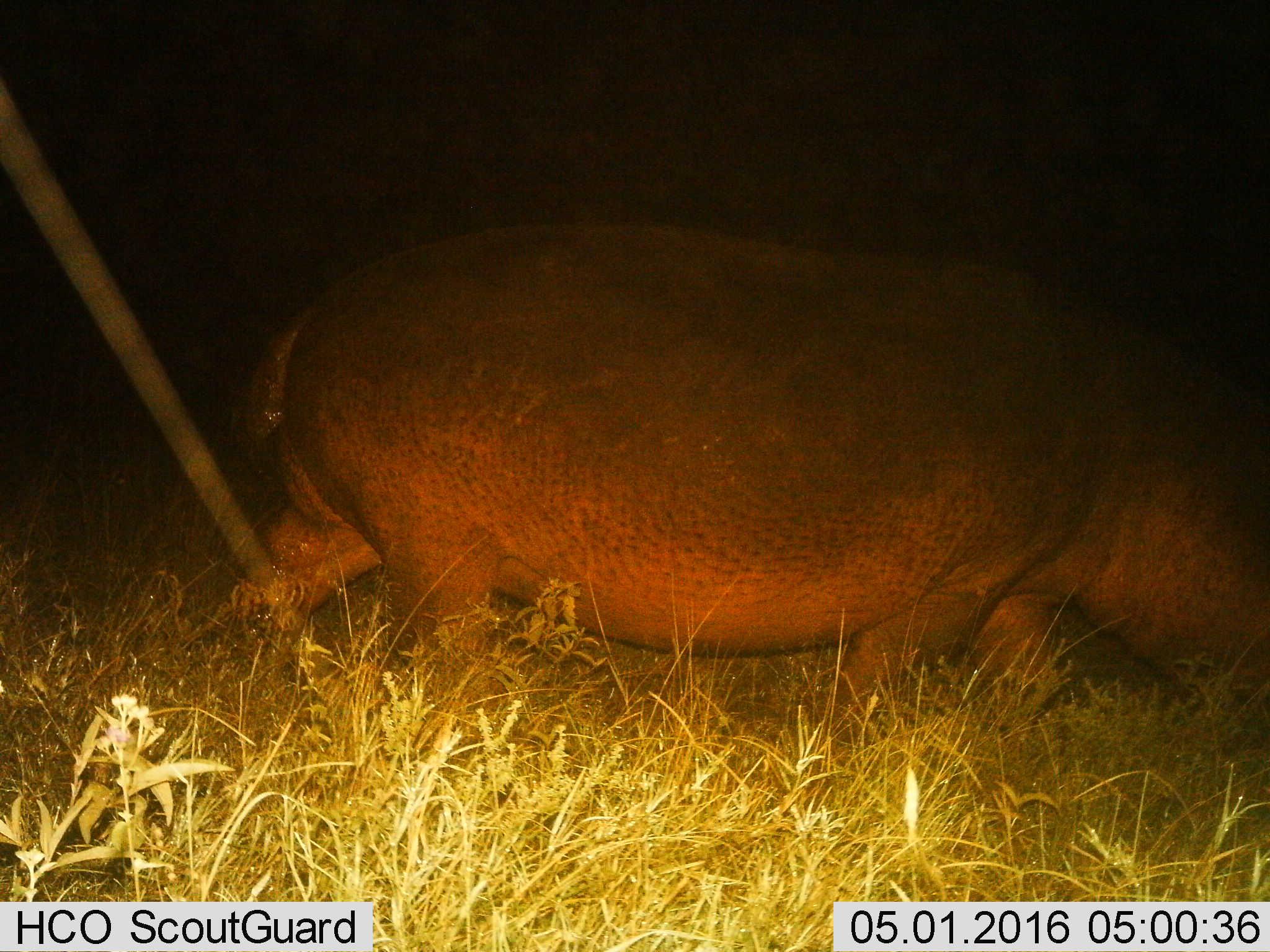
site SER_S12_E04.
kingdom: Animalia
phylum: Chordata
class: Mammalia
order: Artiodactyla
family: Hippopotamidae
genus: Hippopotamus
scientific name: Hippopotamus amphibius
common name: hippopotamus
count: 1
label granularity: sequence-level